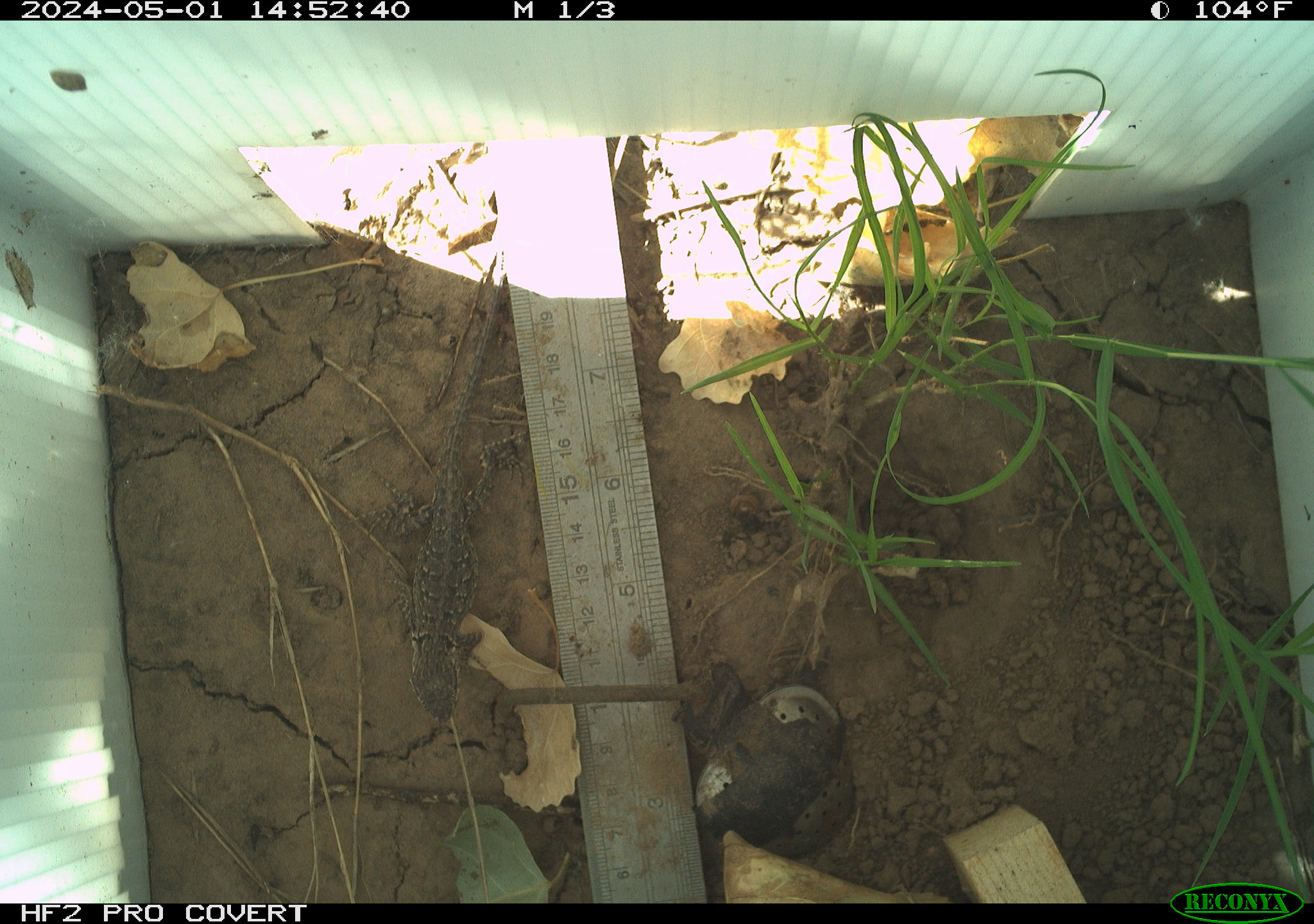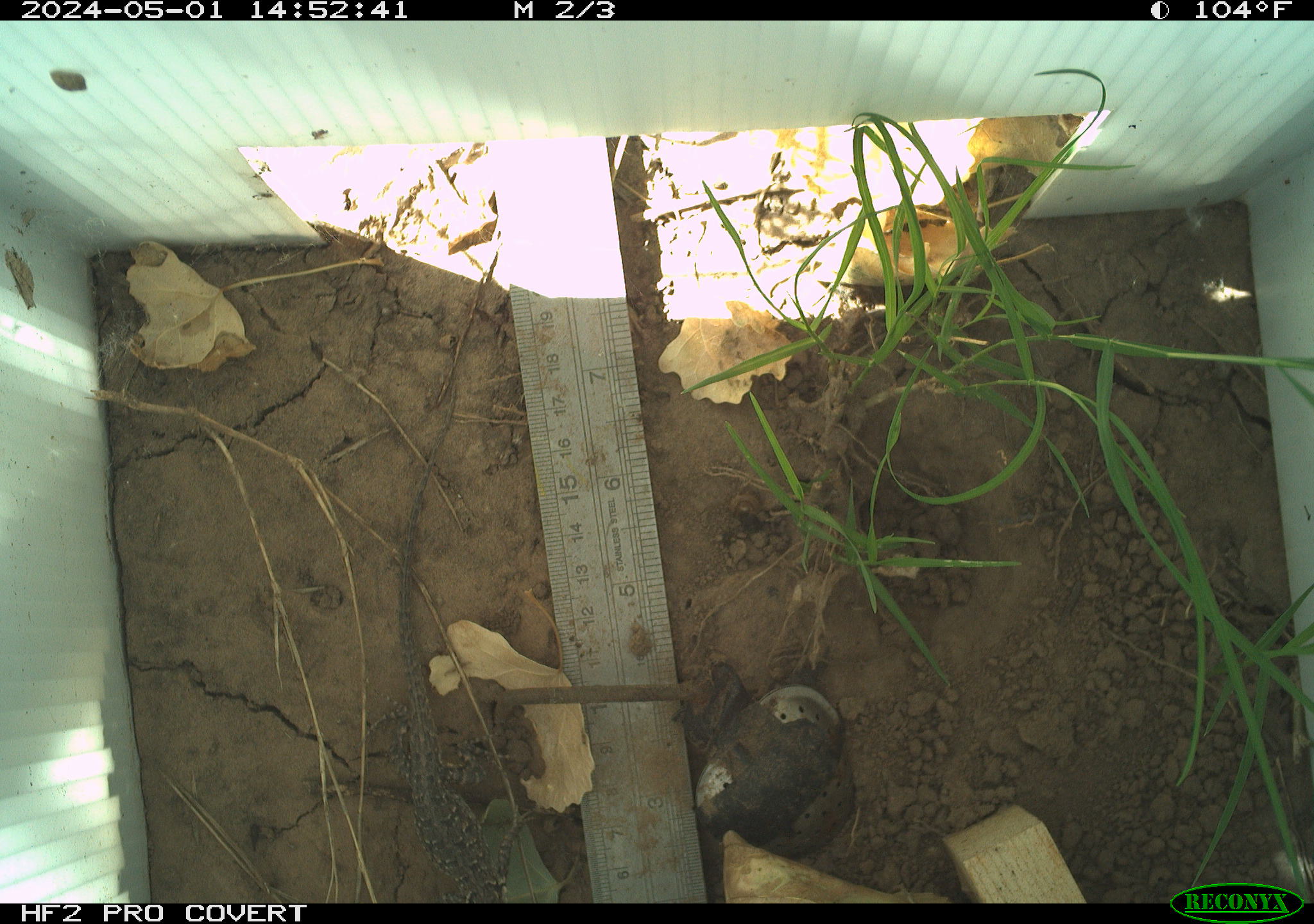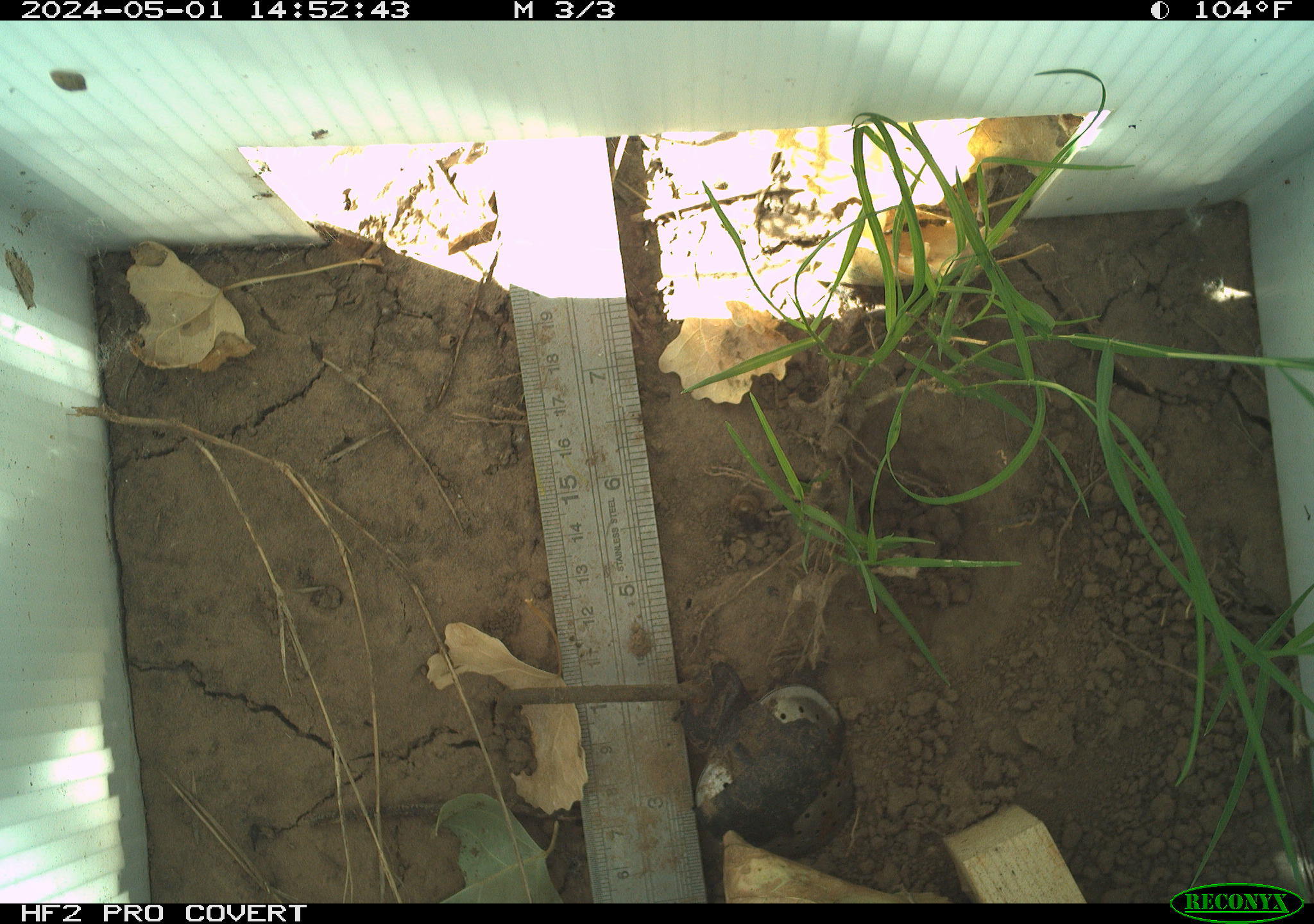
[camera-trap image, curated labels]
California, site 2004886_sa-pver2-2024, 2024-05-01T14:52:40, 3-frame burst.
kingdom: Animalia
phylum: Chordata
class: Reptilia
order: Squamata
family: Phrynosomatidae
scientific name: Phrynosomatidae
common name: phrynosomatid lizards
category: phrynosomatidae family